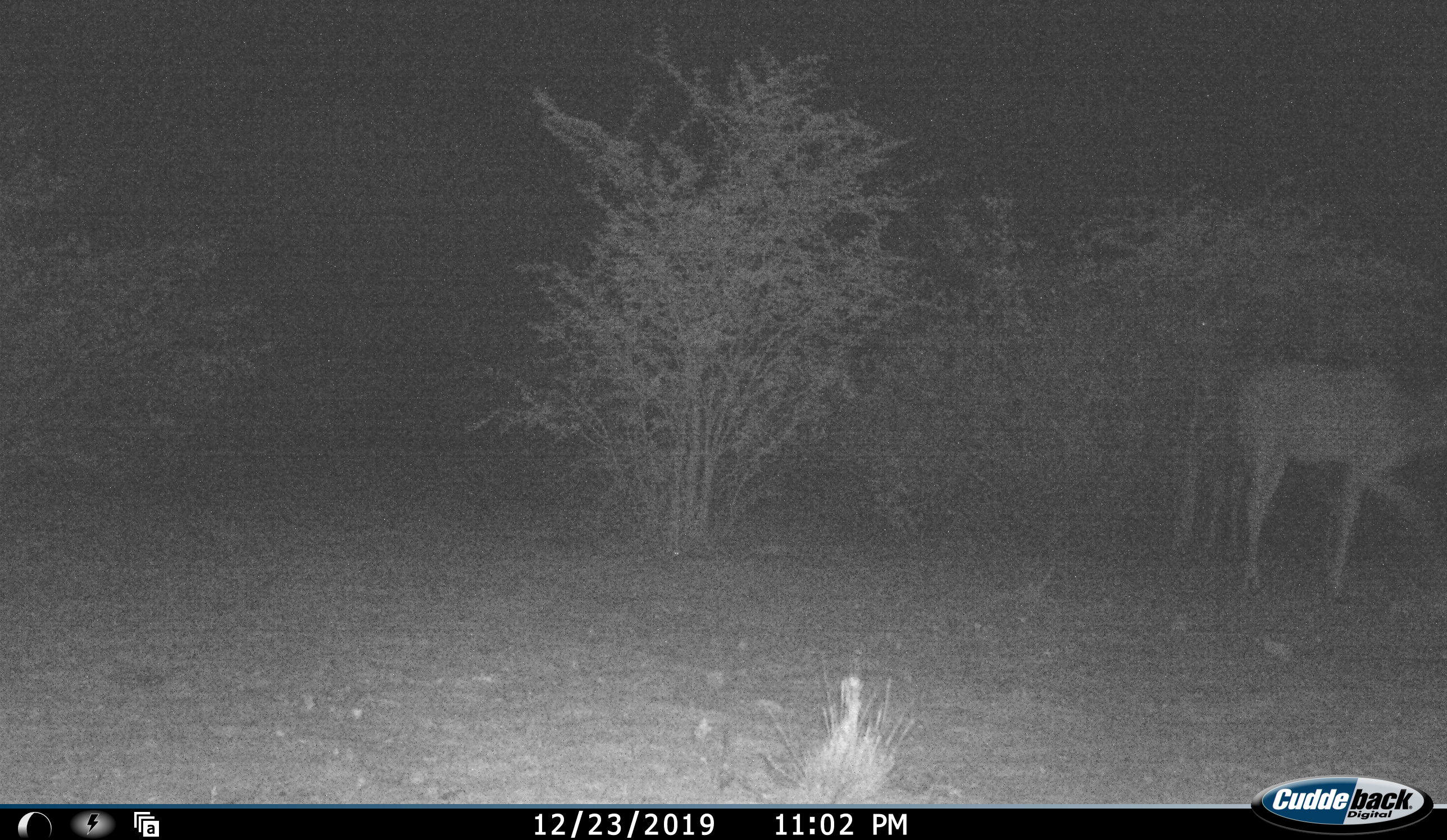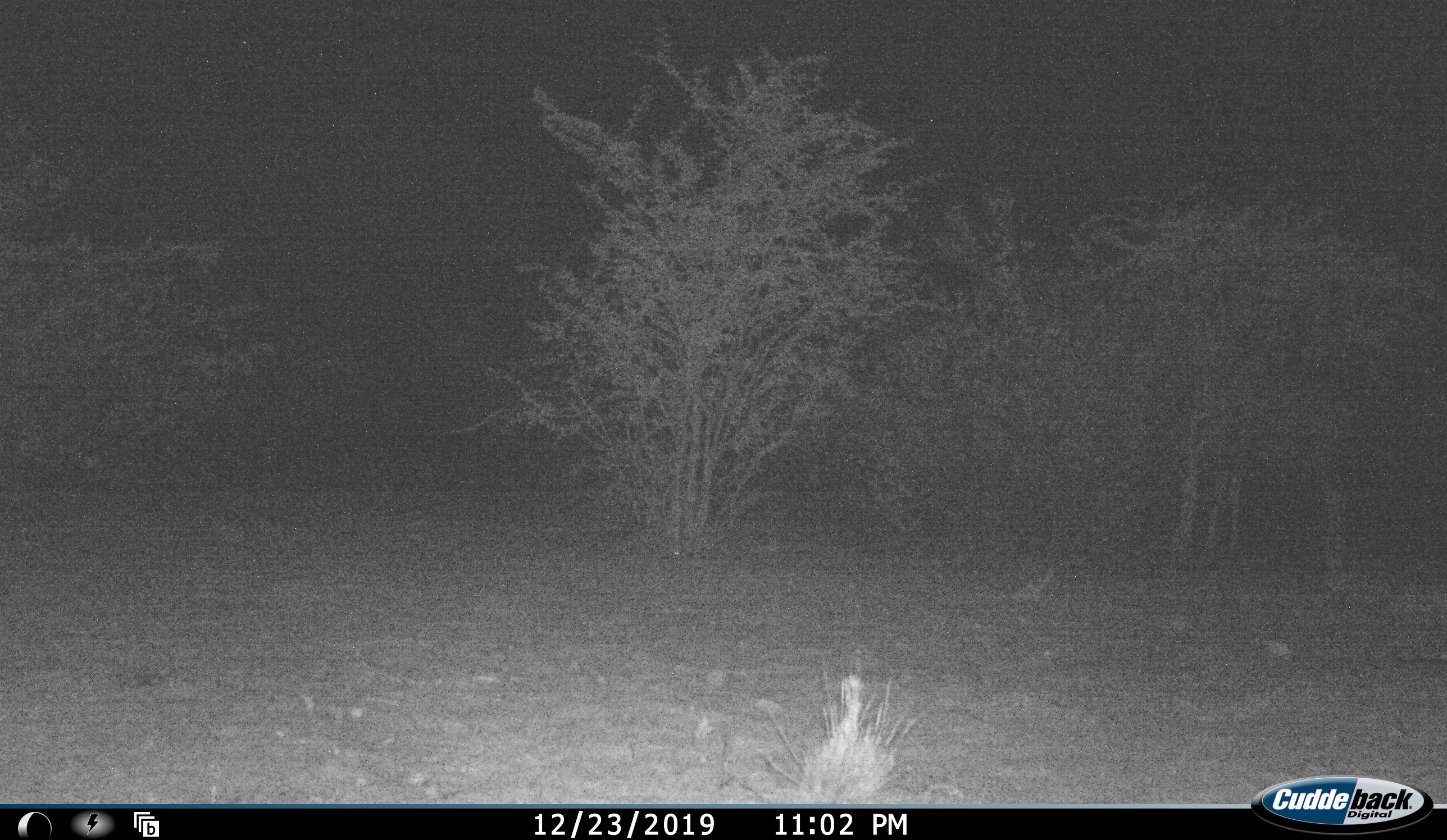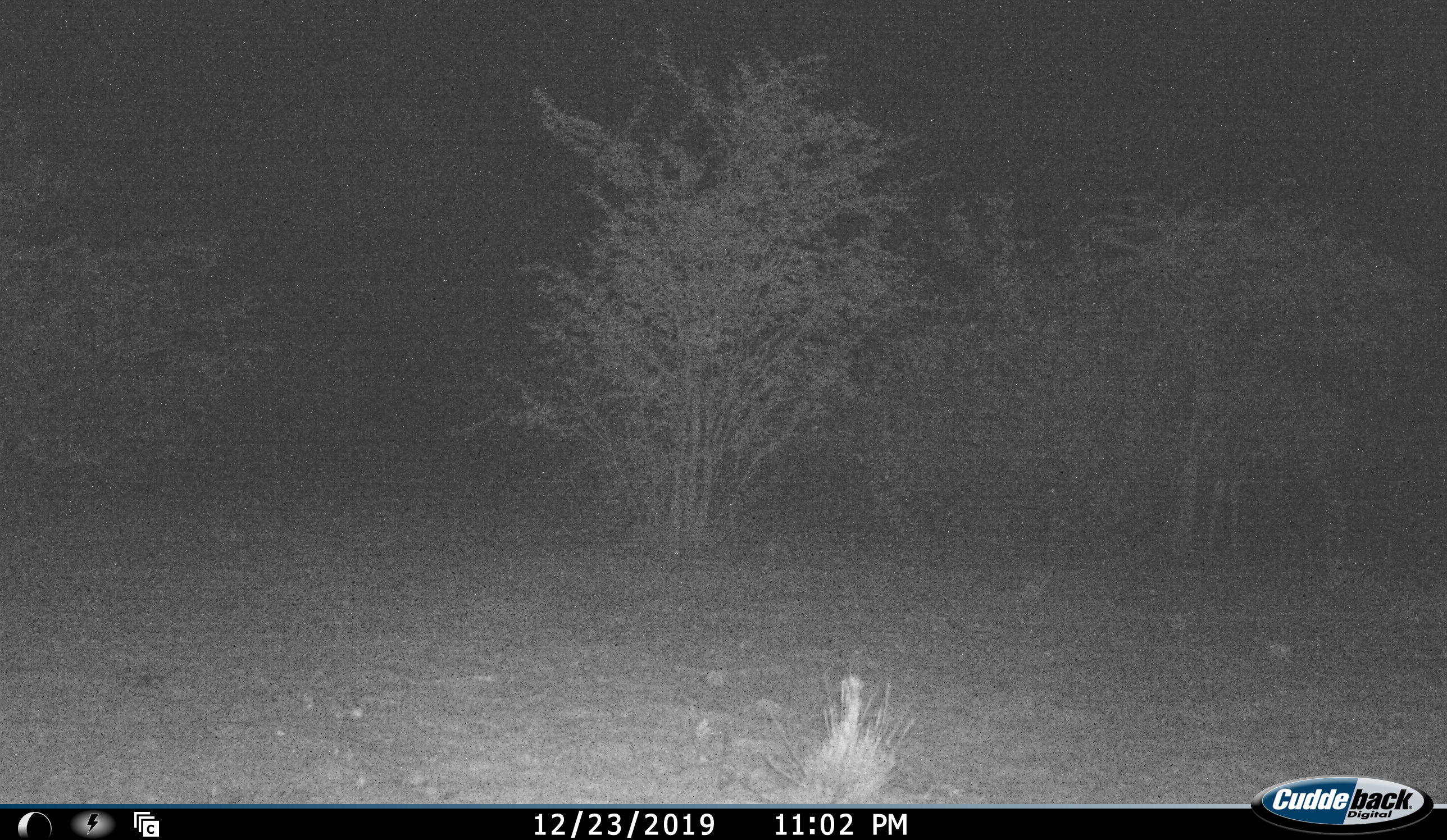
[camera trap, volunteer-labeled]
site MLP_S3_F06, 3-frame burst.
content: unidentified animal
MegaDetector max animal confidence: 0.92